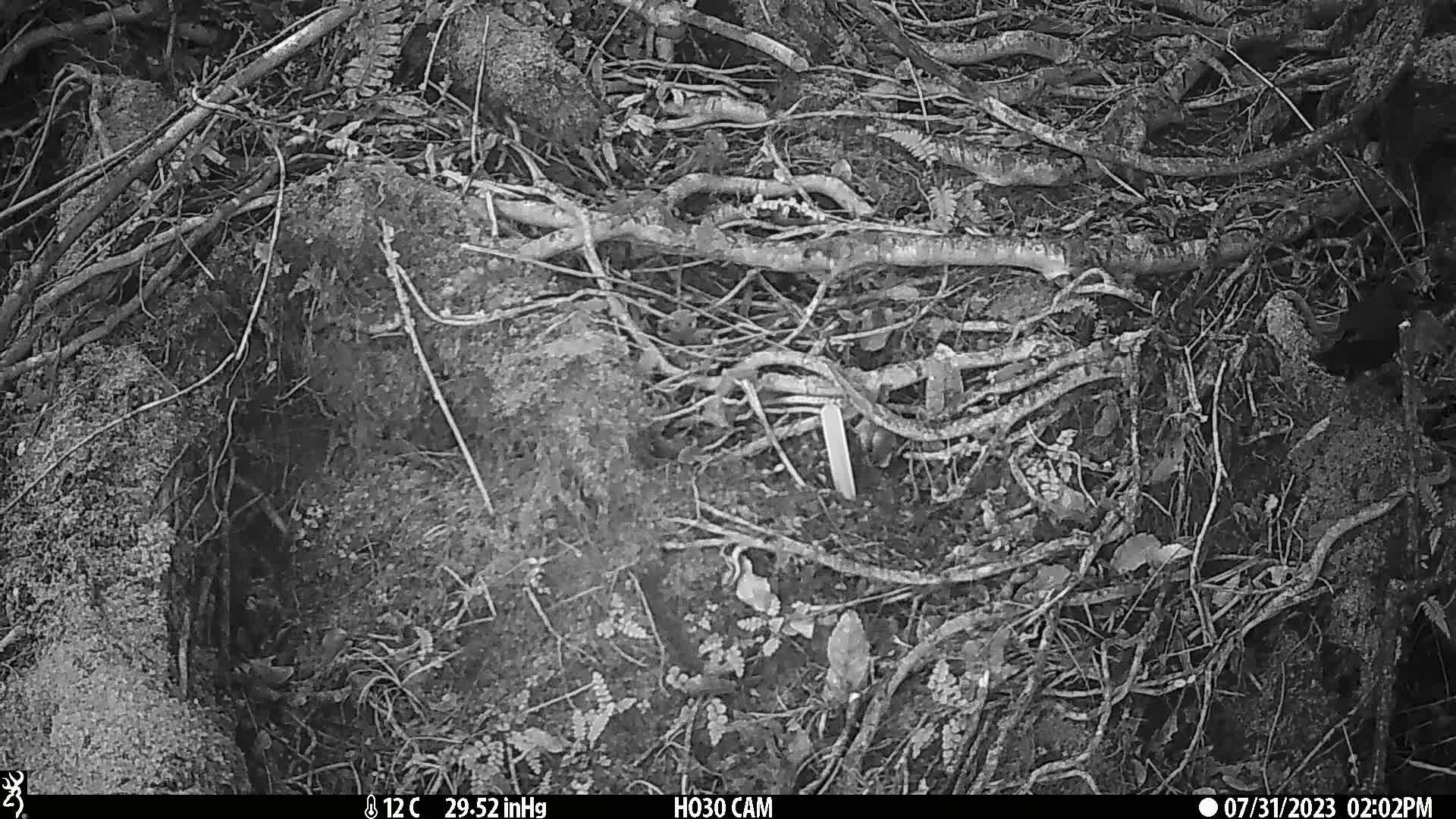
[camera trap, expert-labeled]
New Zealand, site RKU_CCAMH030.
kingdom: Animalia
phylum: Chordata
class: Aves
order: Passeriformes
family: Turdidae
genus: Turdus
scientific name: Turdus merula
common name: eurasian blackbird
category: blackbird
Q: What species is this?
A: Blackbird (eurasian blackbird) (Turdus merula).